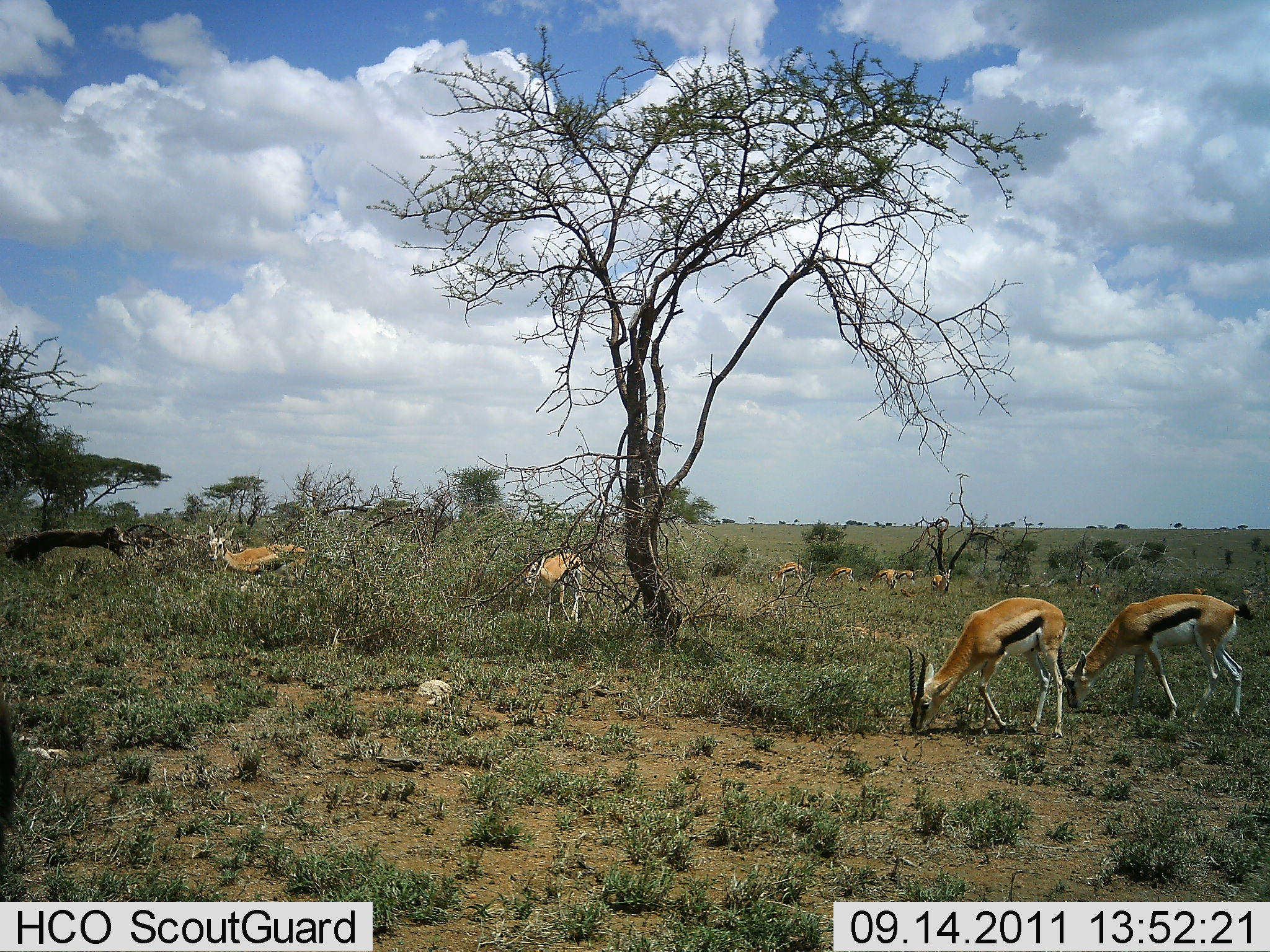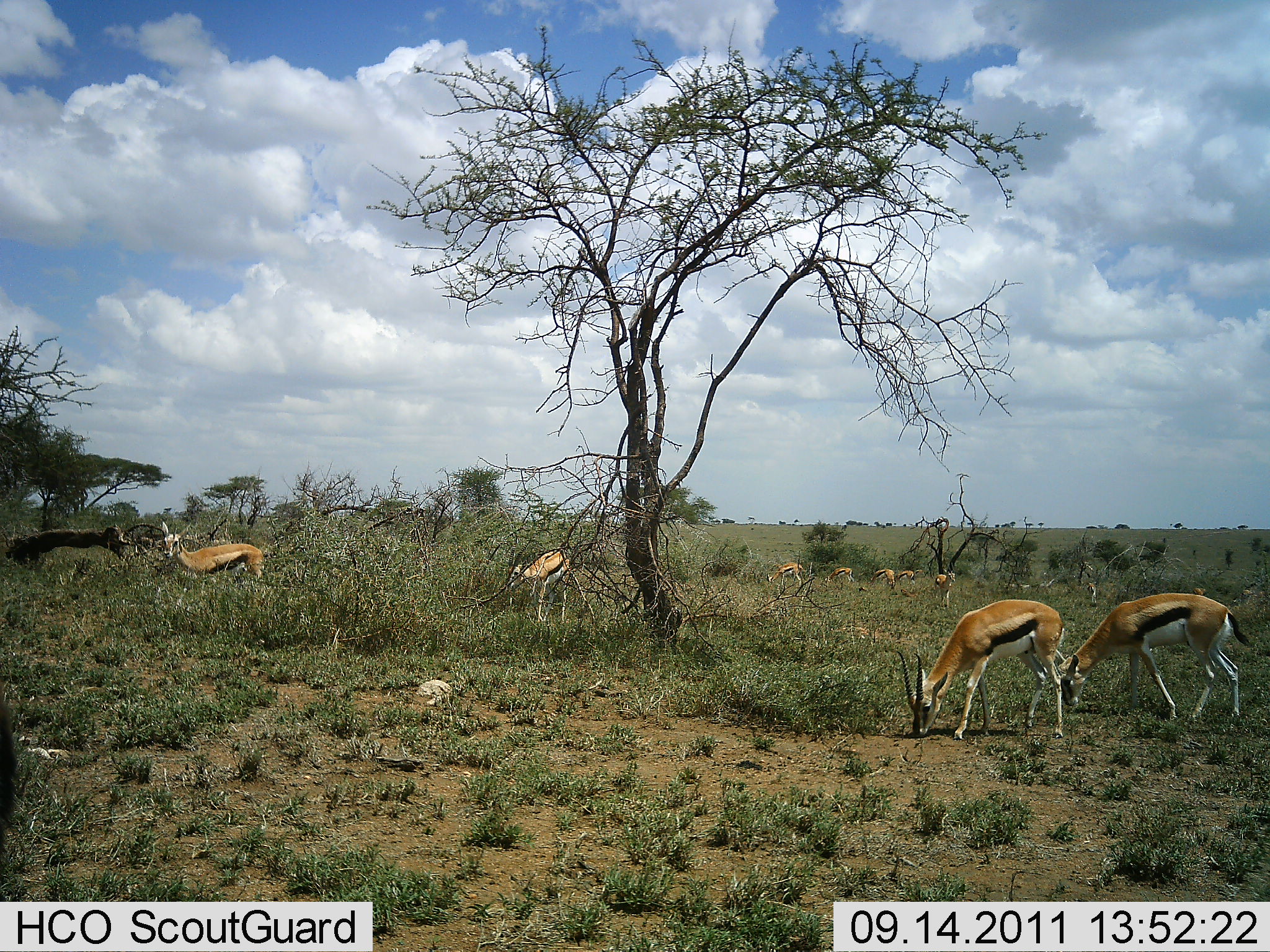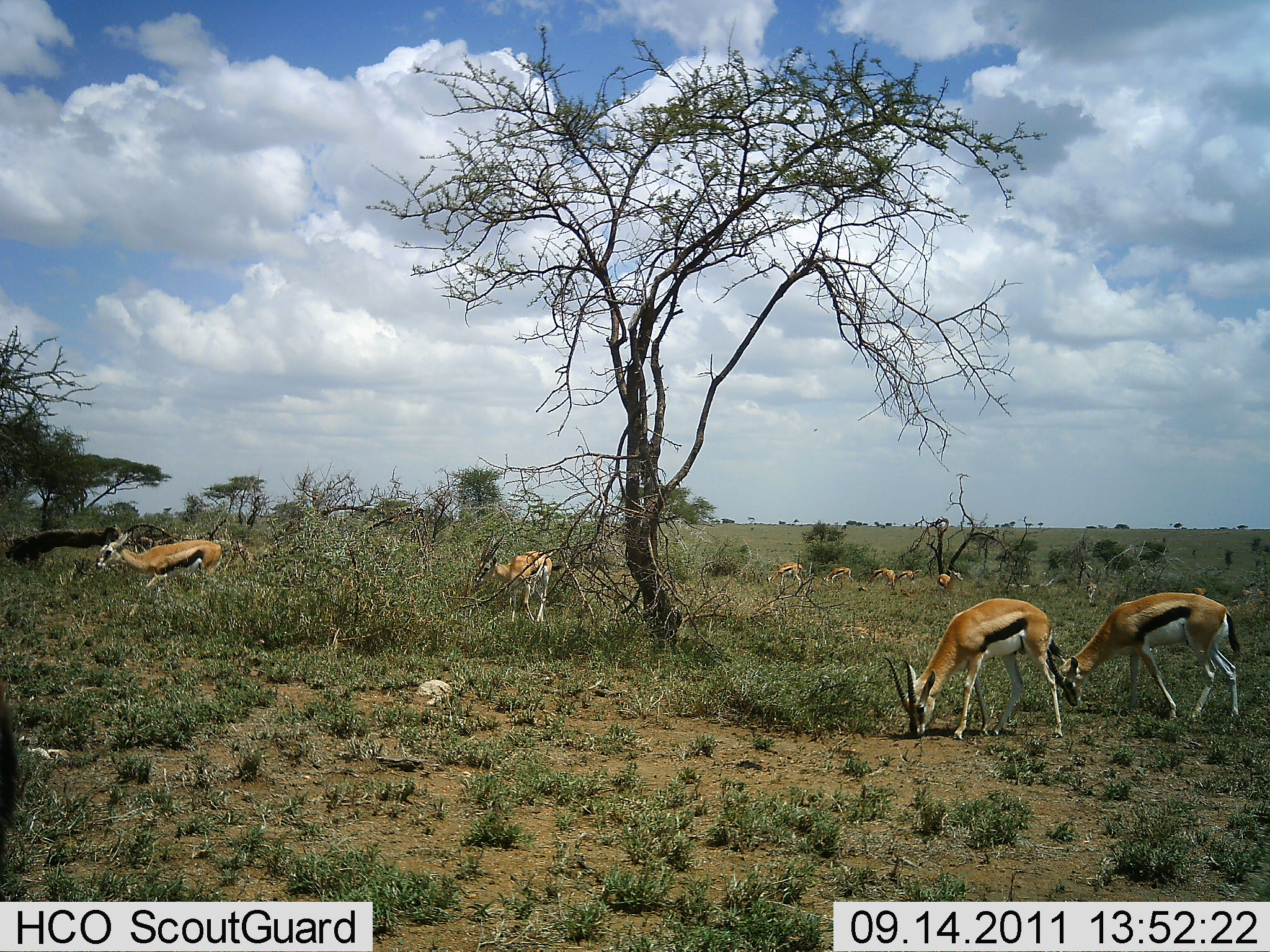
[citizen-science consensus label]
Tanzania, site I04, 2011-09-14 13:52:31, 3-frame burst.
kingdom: Animalia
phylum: Chordata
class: Mammalia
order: Artiodactyla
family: Bovidae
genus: Eudorcas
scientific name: Eudorcas thomsonii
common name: thomson's gazelle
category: gazellethomsons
Gazellethomsons (thomson's gazelle) (Eudorcas thomsonii), count 11-50. Behavior (volunteer vote fractions): standing 42%, resting 0%, moving 8%, interacting 0%. Young present (vote fraction): 0%. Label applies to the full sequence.